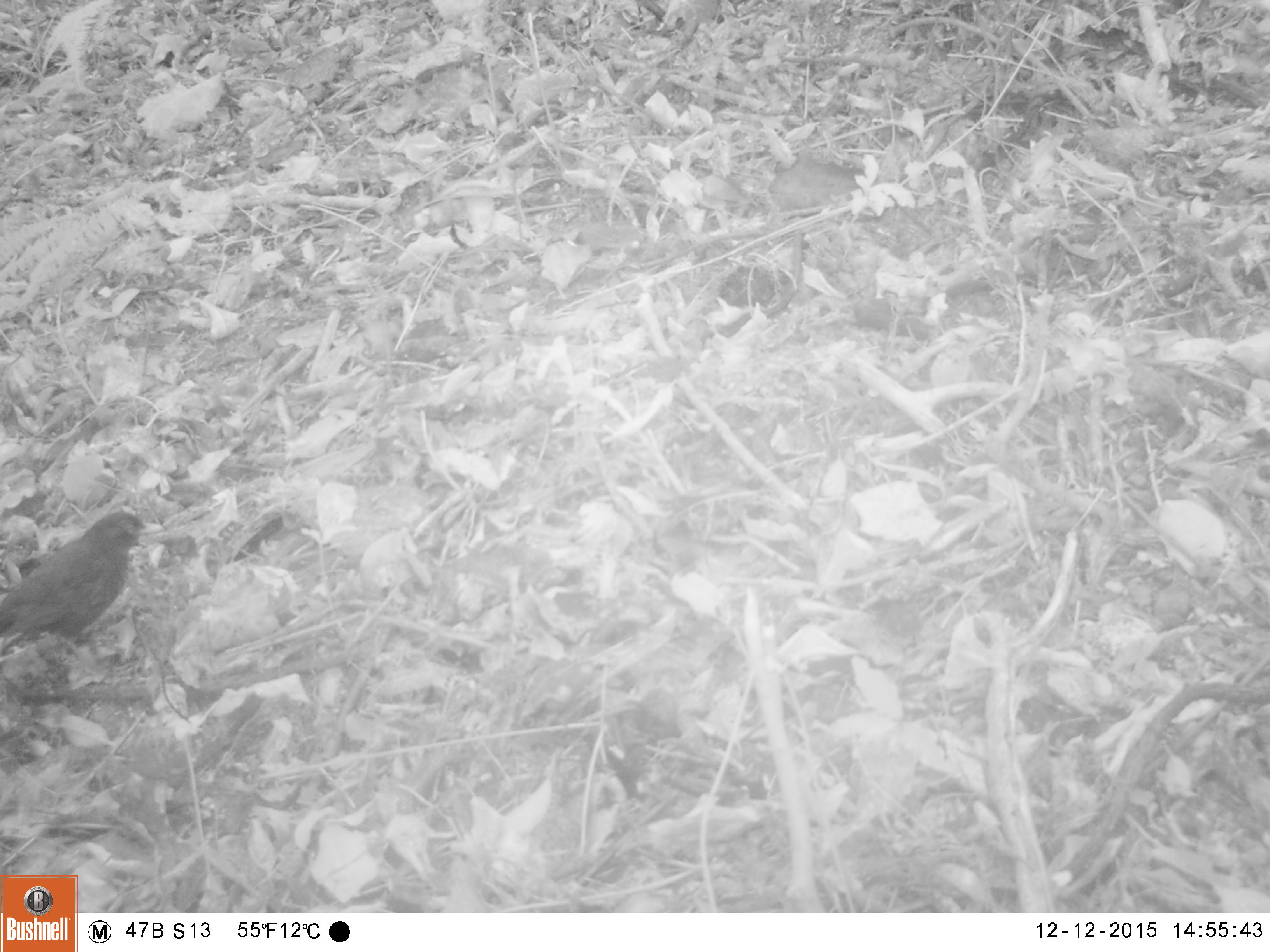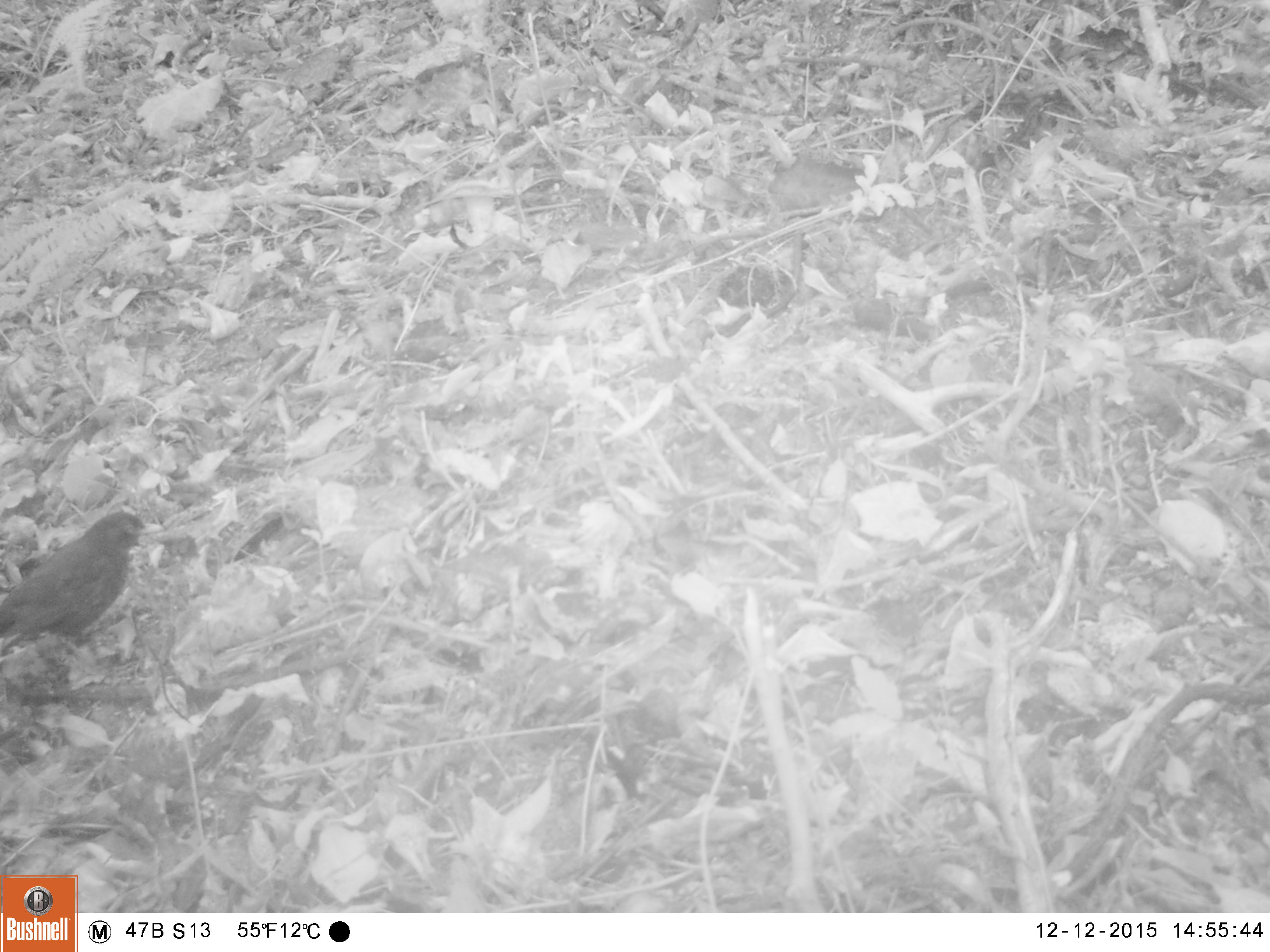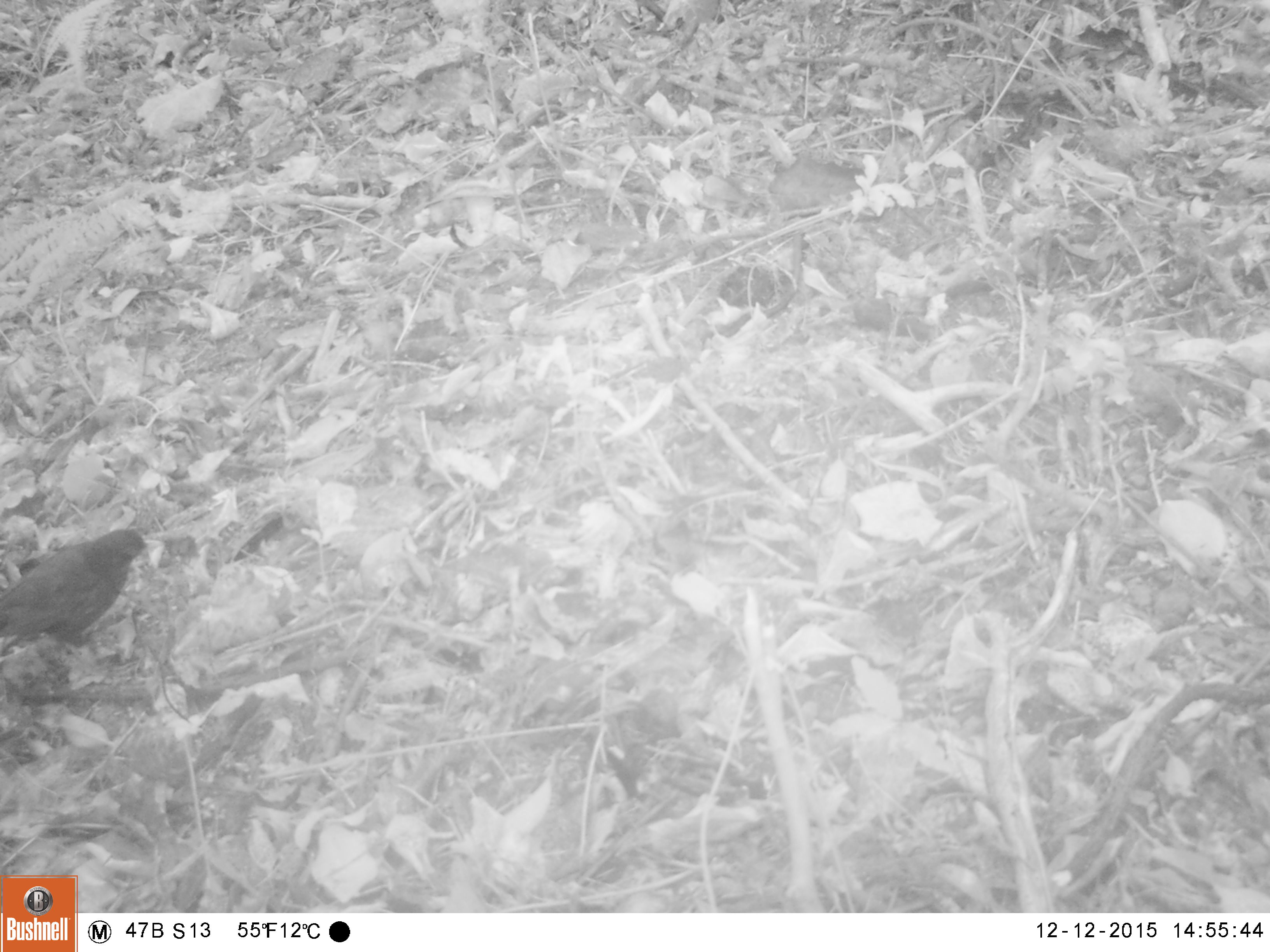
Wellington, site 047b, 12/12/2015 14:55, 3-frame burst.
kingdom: Animalia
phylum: Chordata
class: Aves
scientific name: Aves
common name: bird